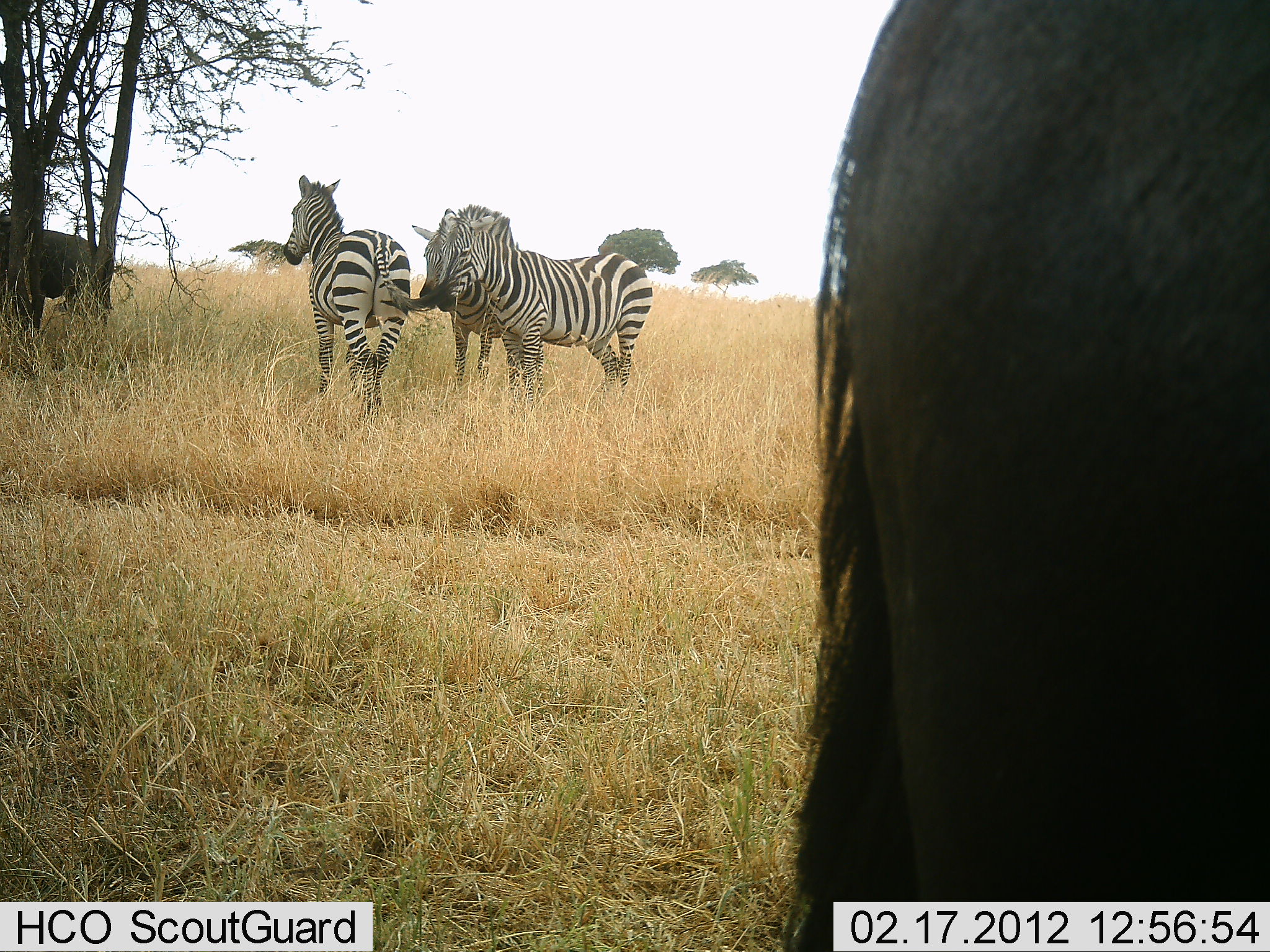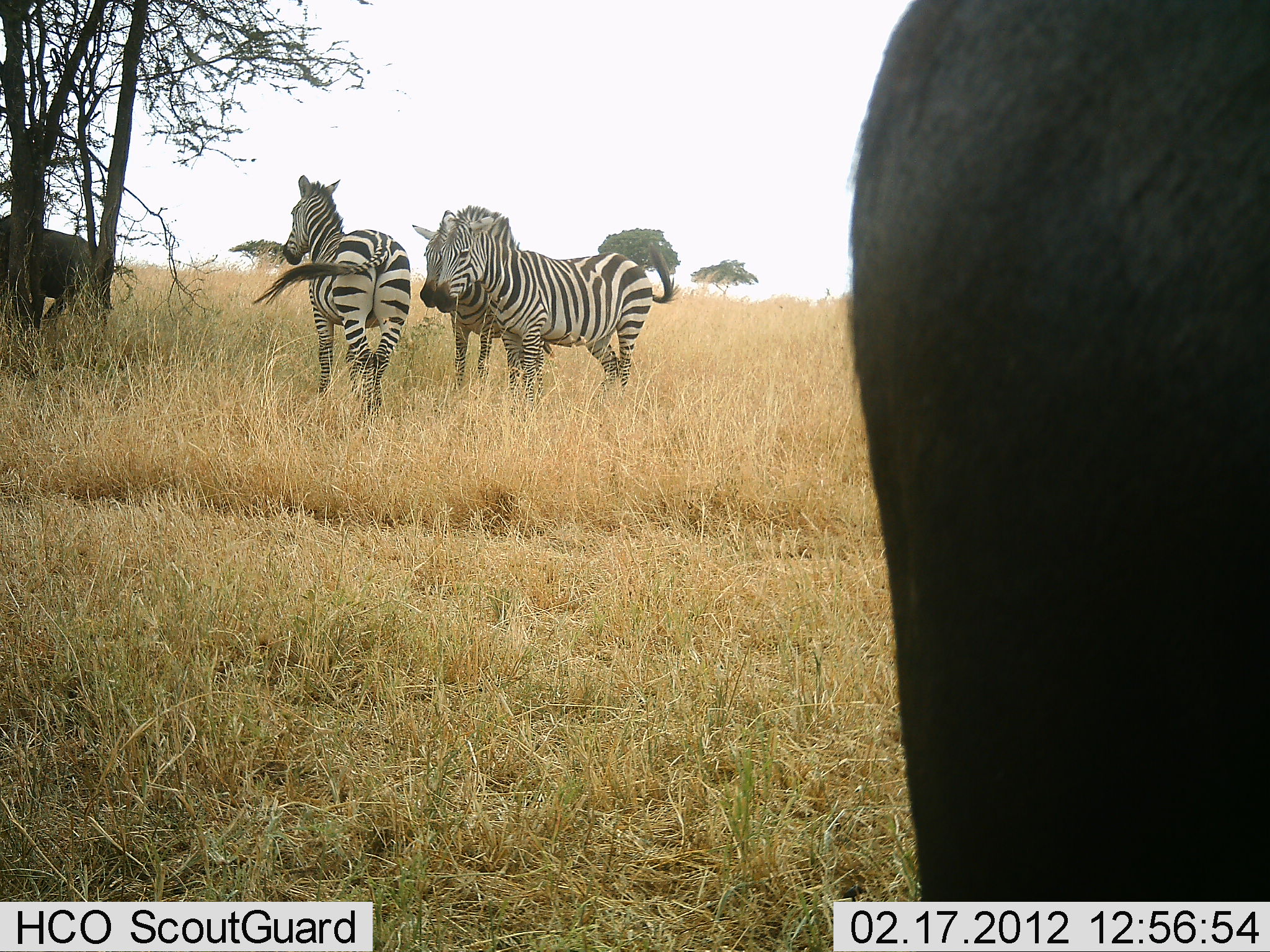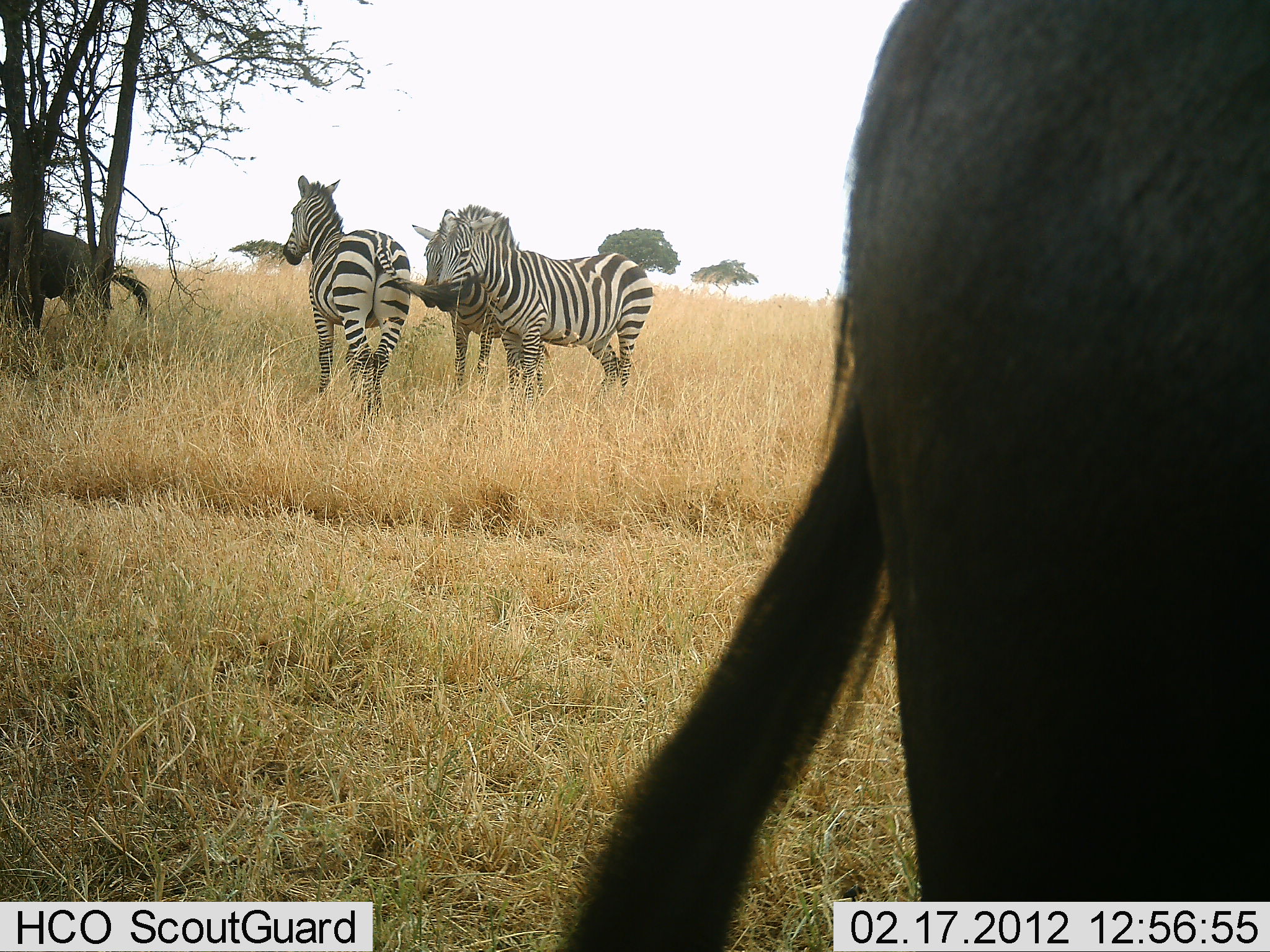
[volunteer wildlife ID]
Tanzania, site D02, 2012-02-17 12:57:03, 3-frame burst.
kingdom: Animalia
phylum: Chordata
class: Mammalia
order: Artiodactyla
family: Bovidae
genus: Connochaetes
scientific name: Connochaetes taurinus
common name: blue wildebeest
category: wildebeest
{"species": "wildebeest (blue wildebeest) (Connochaetes taurinus)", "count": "2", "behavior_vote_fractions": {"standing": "93%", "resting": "0%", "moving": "0%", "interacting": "7%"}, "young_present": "0%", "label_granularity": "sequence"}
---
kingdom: Animalia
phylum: Chordata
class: Mammalia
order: Perissodactyla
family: Equidae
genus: Equus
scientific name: Equus quagga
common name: plains zebra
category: zebra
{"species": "zebra (plains zebra) (Equus quagga)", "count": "3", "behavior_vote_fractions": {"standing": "96%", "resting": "4%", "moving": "4%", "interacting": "4%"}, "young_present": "4%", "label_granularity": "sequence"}